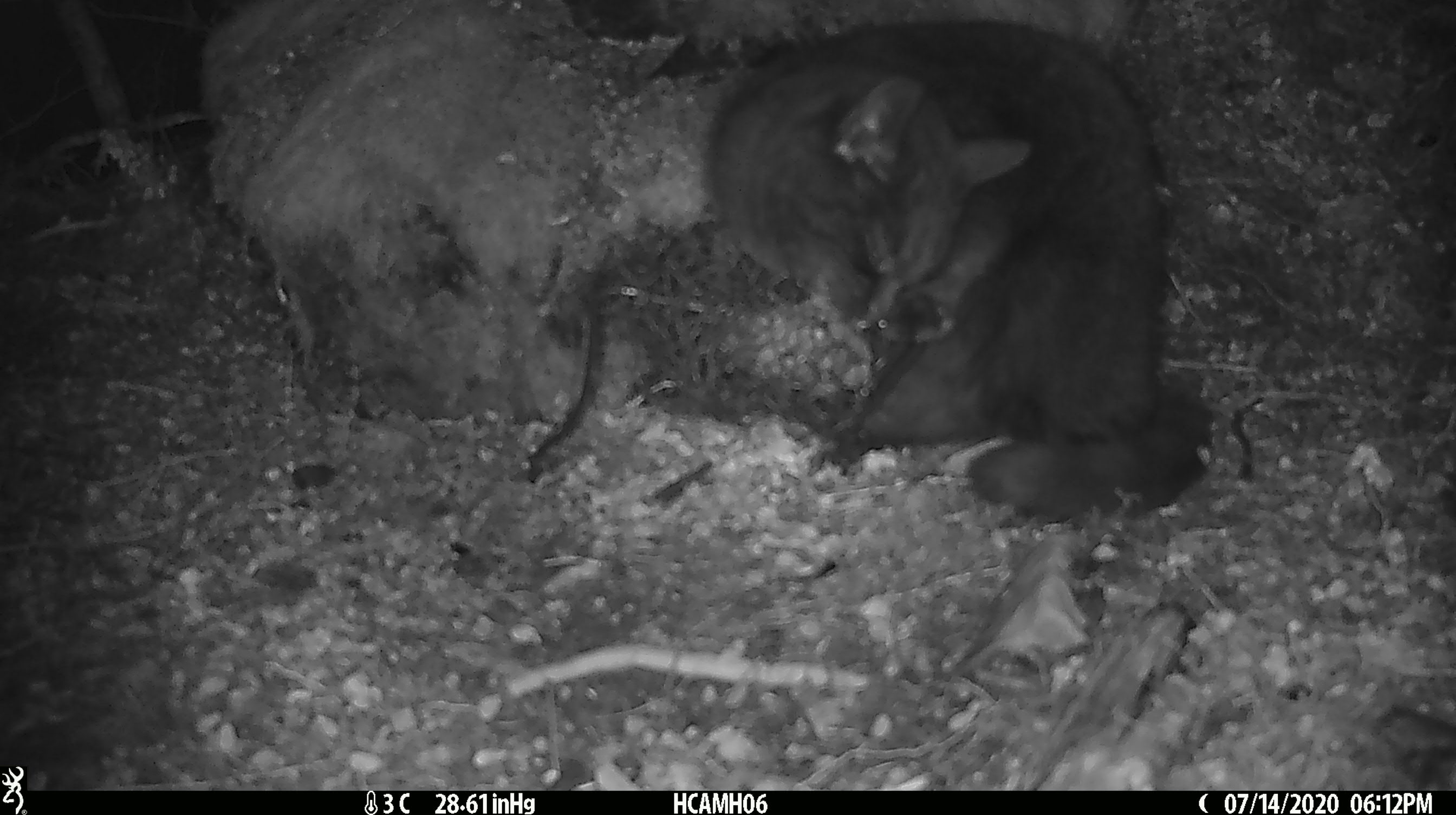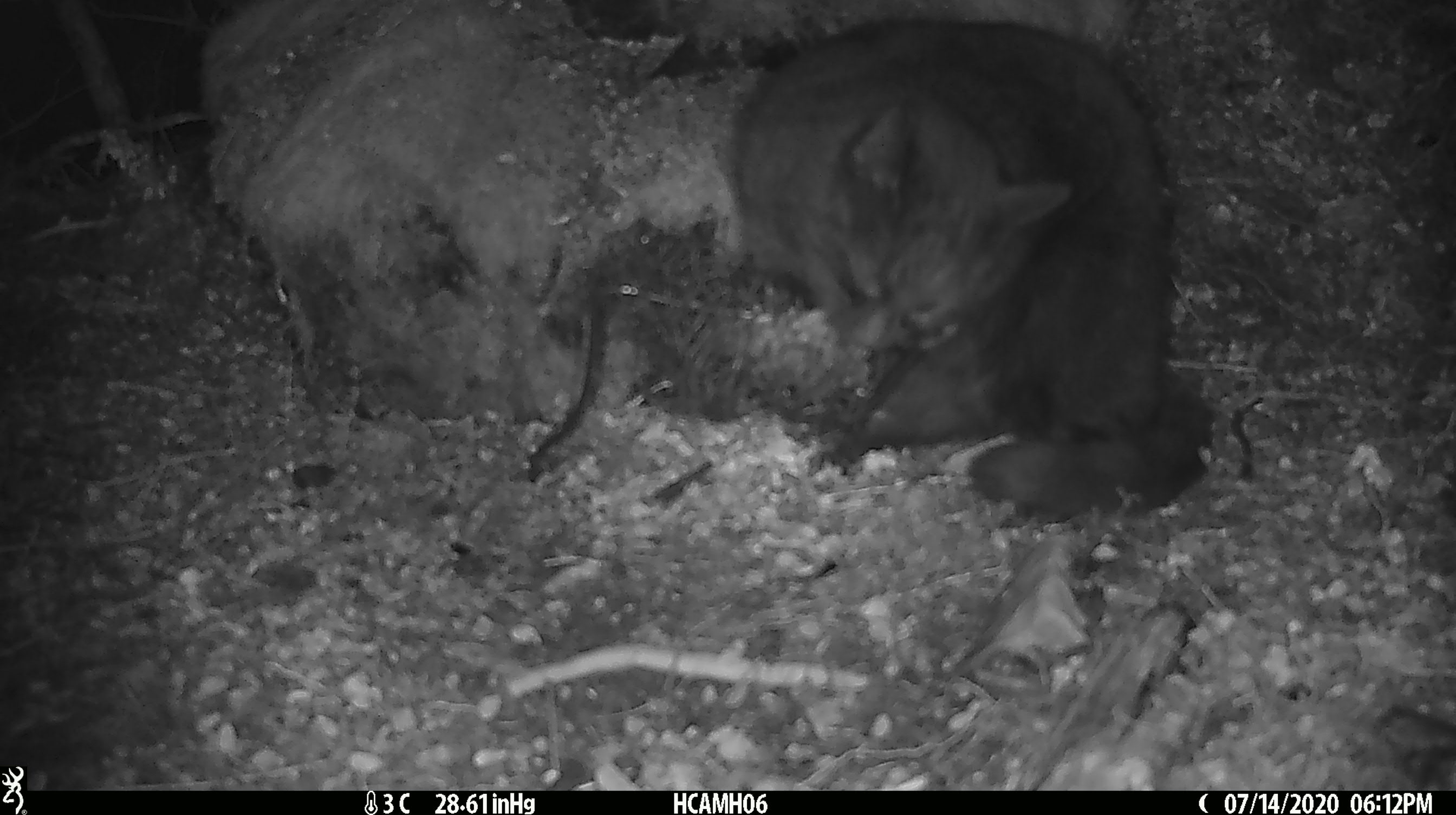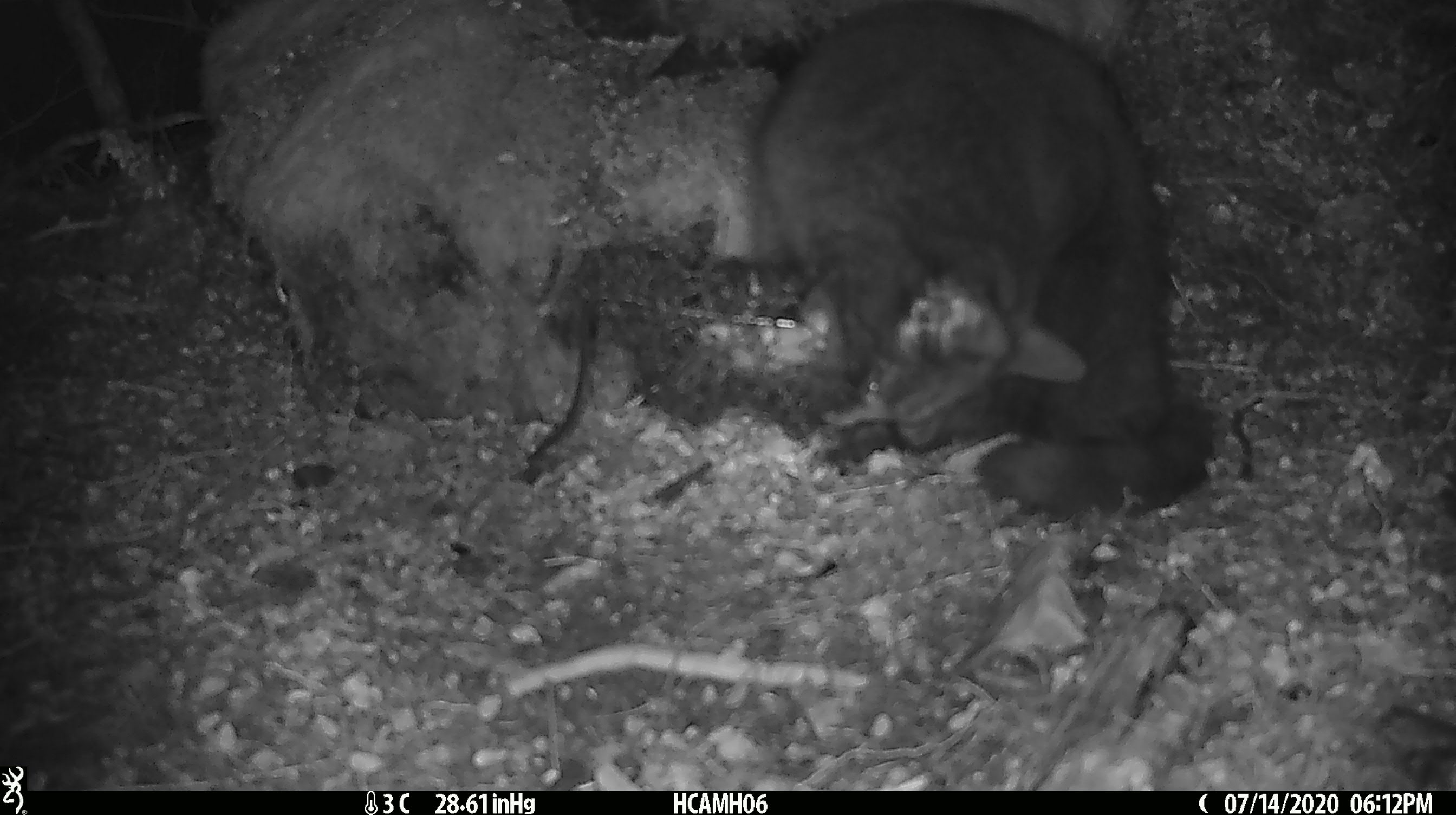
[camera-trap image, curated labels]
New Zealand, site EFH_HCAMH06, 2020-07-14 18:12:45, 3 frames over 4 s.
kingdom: Animalia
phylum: Chordata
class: Mammalia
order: Carnivora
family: Felidae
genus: Felis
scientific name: Felis catus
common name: domestic cat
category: cat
Cat (domestic cat) (Felis catus).